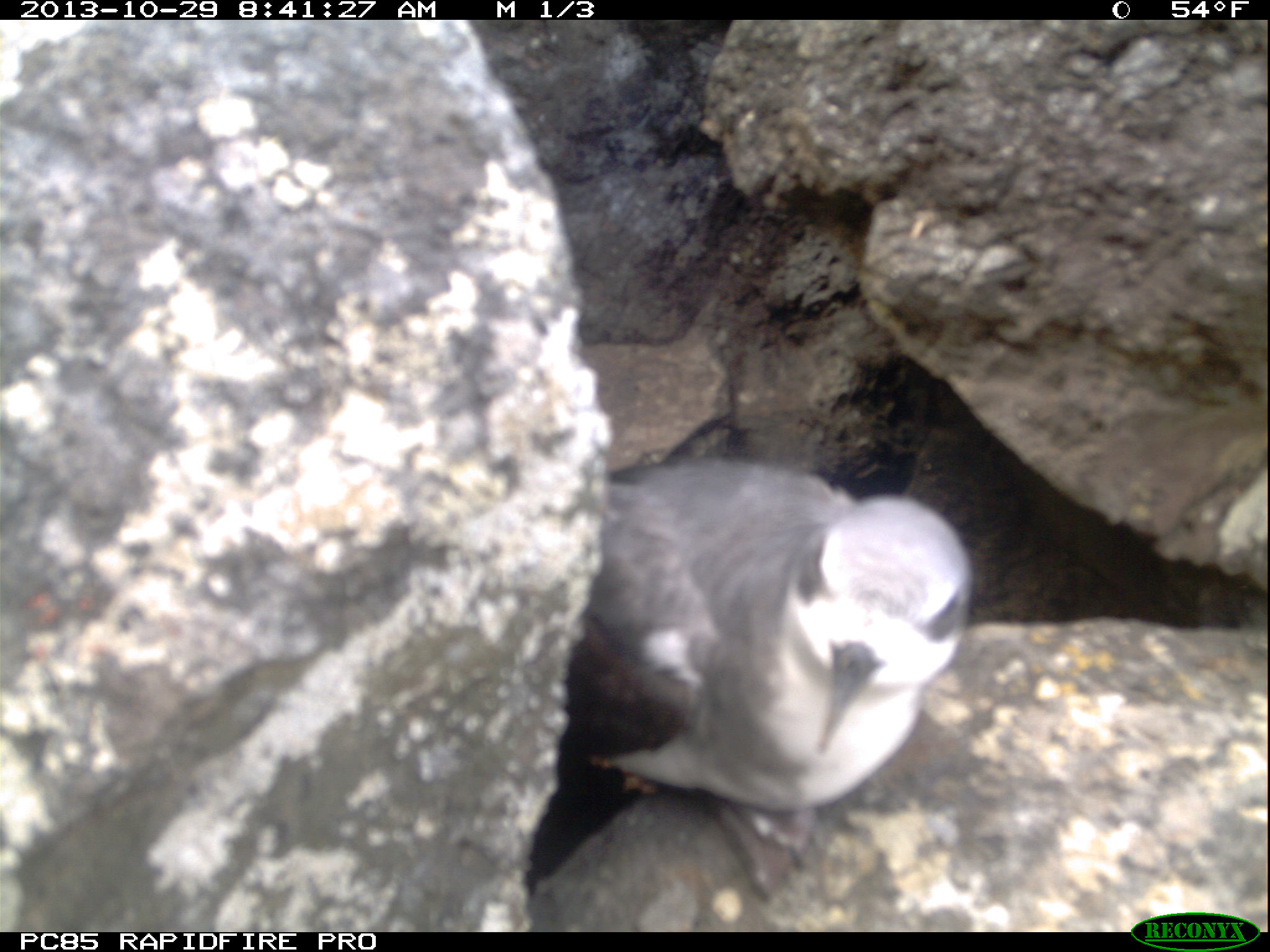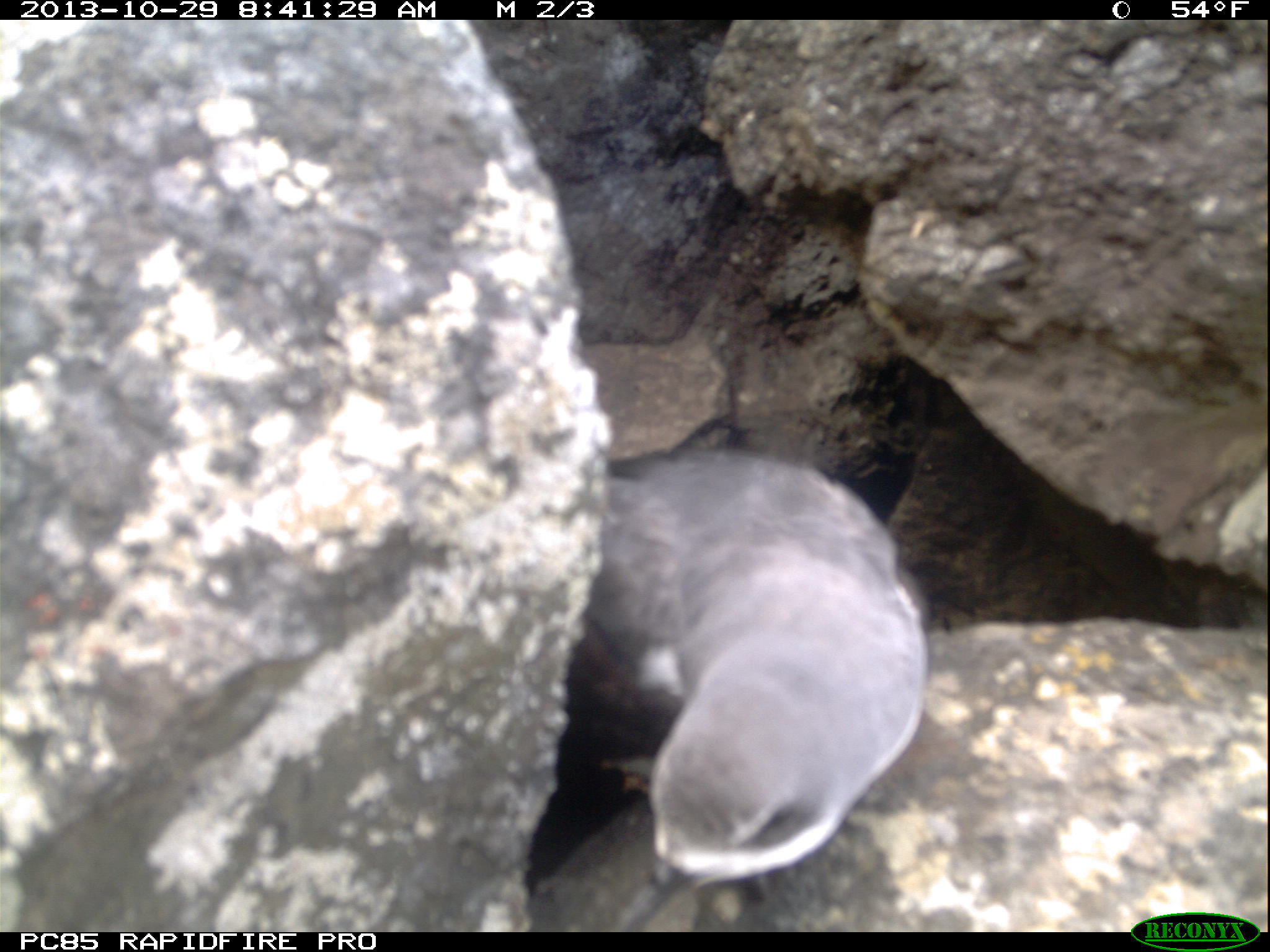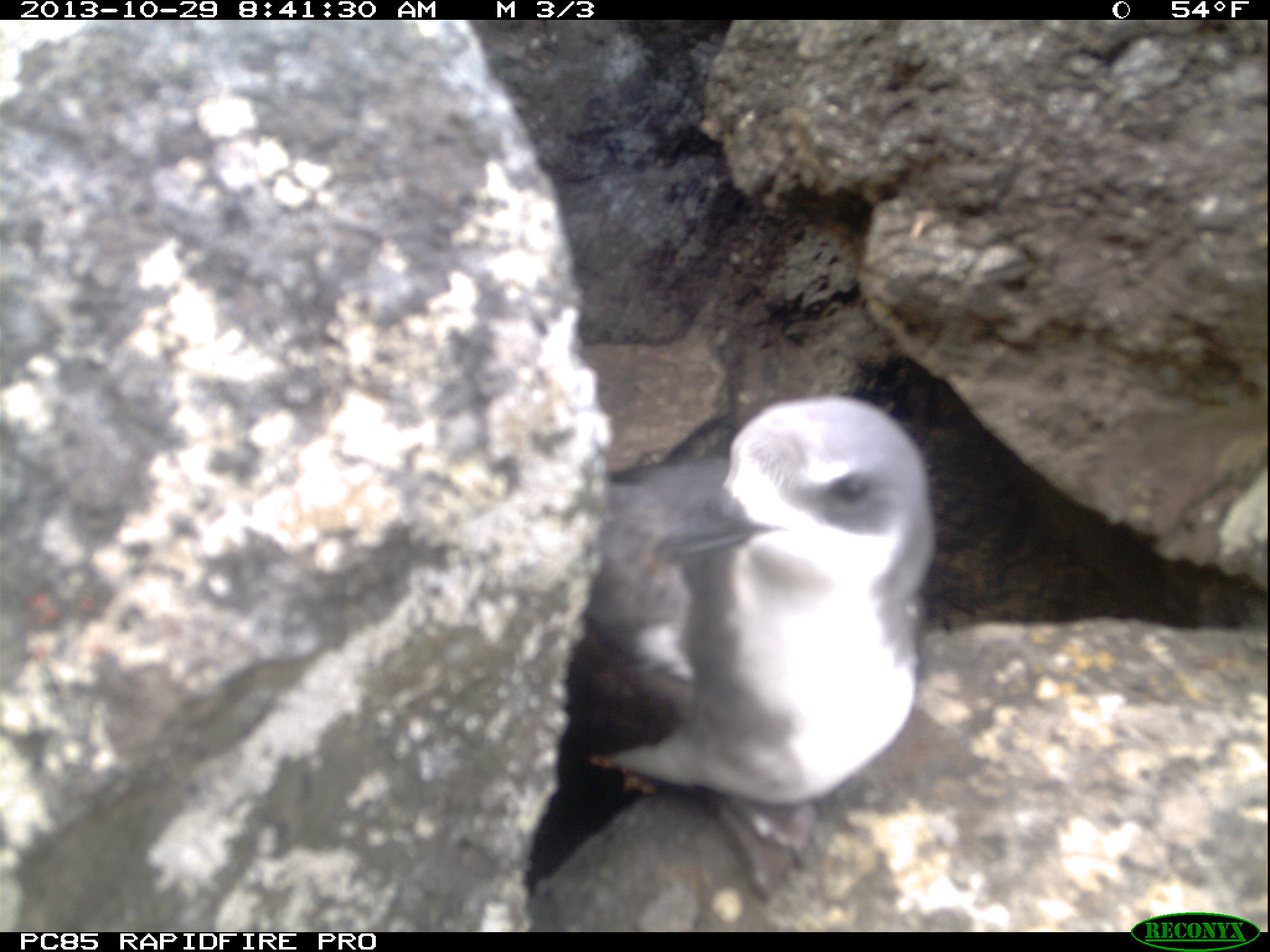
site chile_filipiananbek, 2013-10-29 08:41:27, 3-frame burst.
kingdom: Animalia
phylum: Chordata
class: Aves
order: Procellariiformes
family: Procellariidae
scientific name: Procellariidae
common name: petrel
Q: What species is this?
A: Petrel (Procellariidae).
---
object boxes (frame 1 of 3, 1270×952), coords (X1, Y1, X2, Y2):
petrel: (522, 454, 978, 924)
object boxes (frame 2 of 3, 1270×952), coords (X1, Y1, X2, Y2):
petrel: (511, 446, 934, 921)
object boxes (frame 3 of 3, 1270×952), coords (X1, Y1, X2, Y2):
petrel: (522, 392, 933, 910)